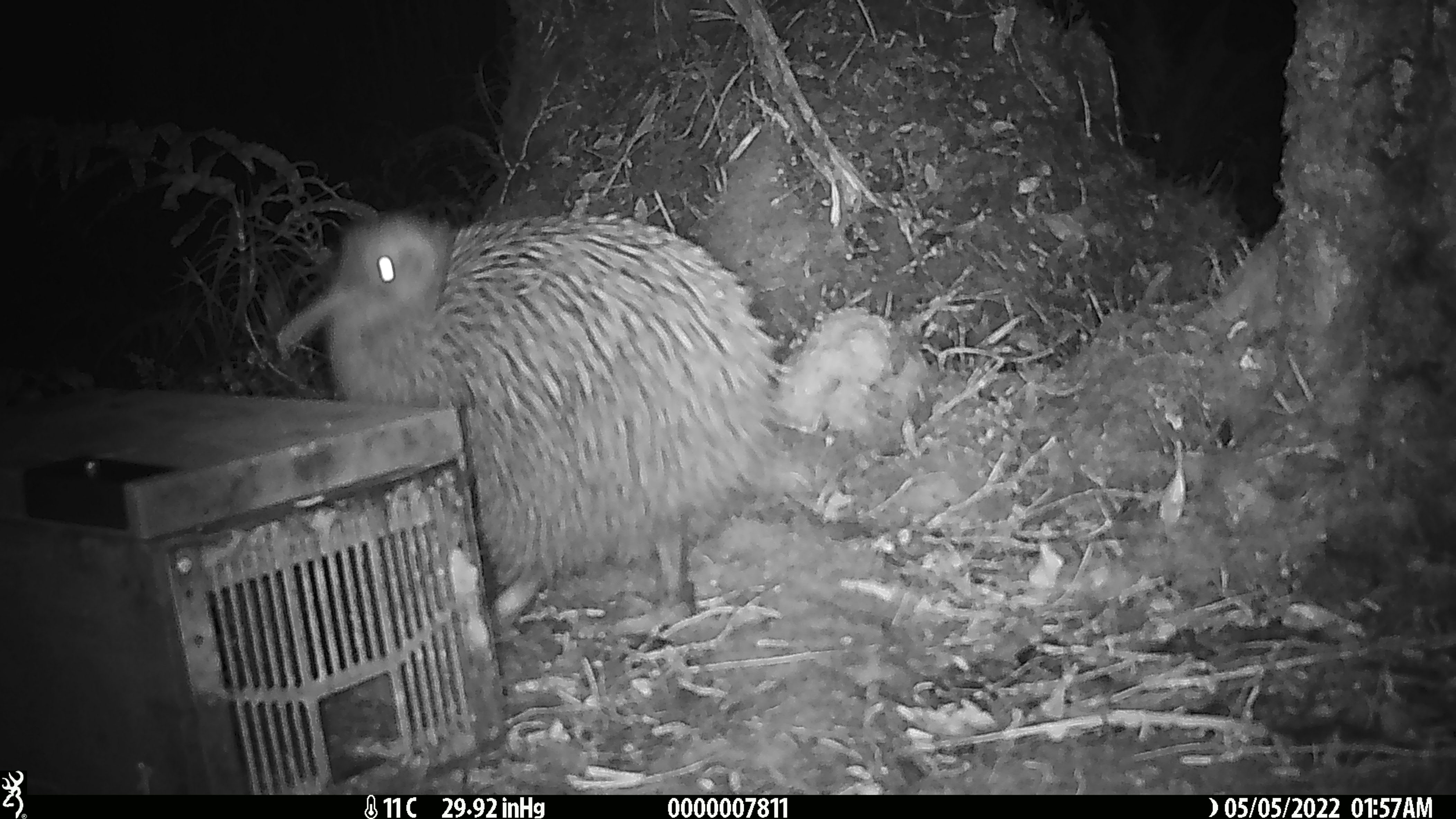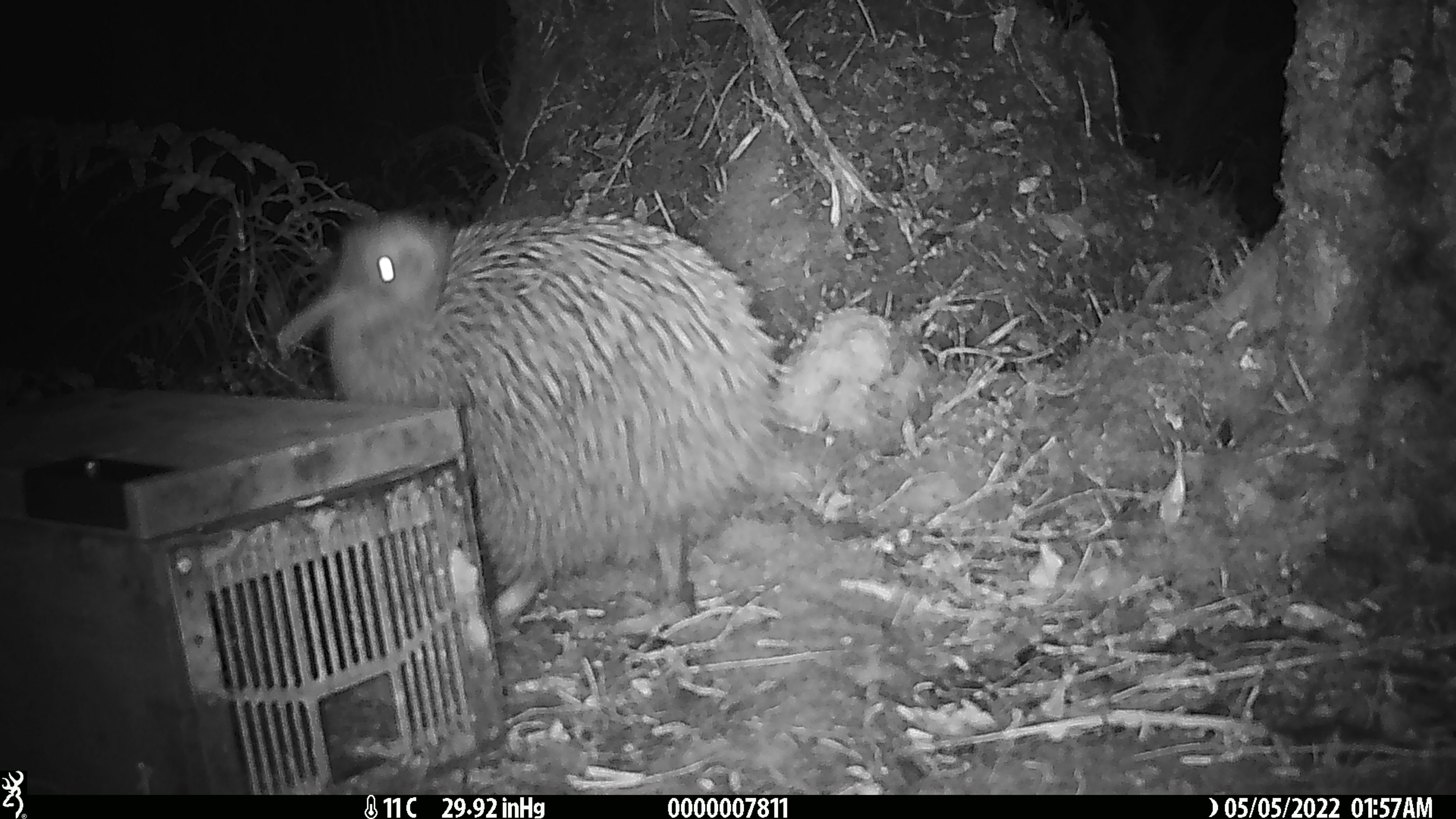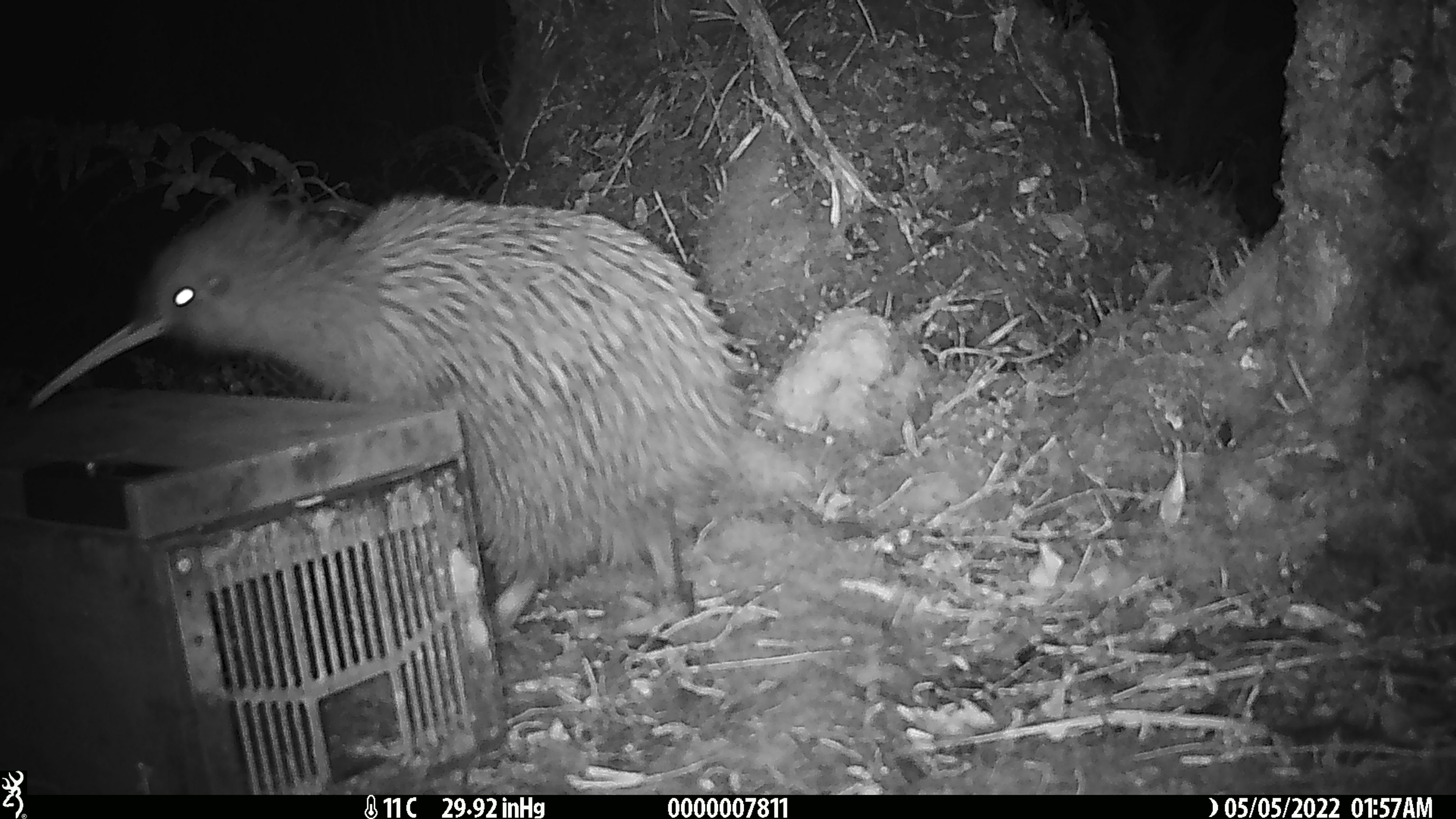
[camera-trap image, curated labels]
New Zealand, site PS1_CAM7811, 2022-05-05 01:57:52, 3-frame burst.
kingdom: Animalia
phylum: Chordata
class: Aves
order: Apterygiformes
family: Apterygidae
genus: Apteryx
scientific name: Apteryx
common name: kiwi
Kiwi (Apteryx).